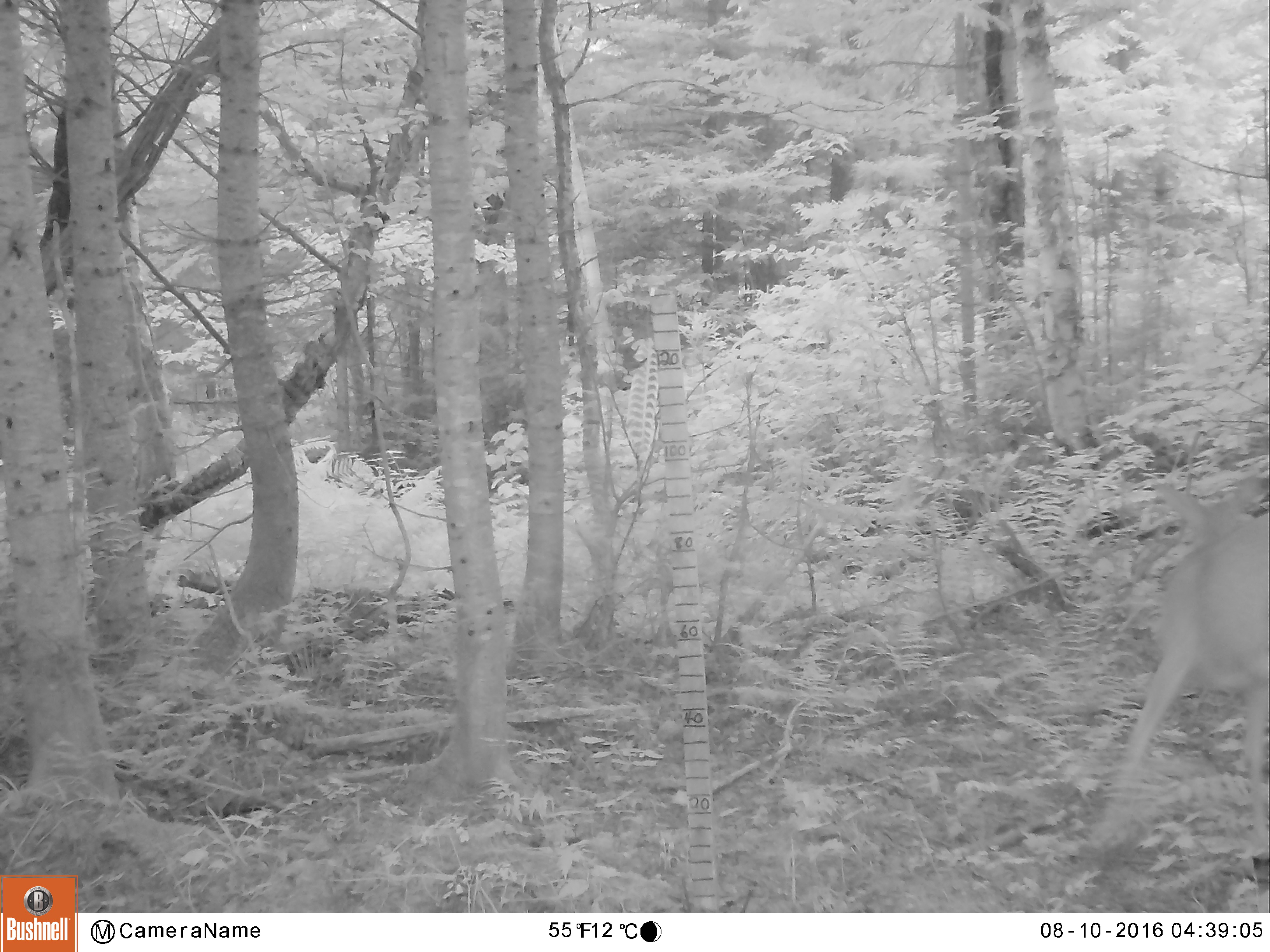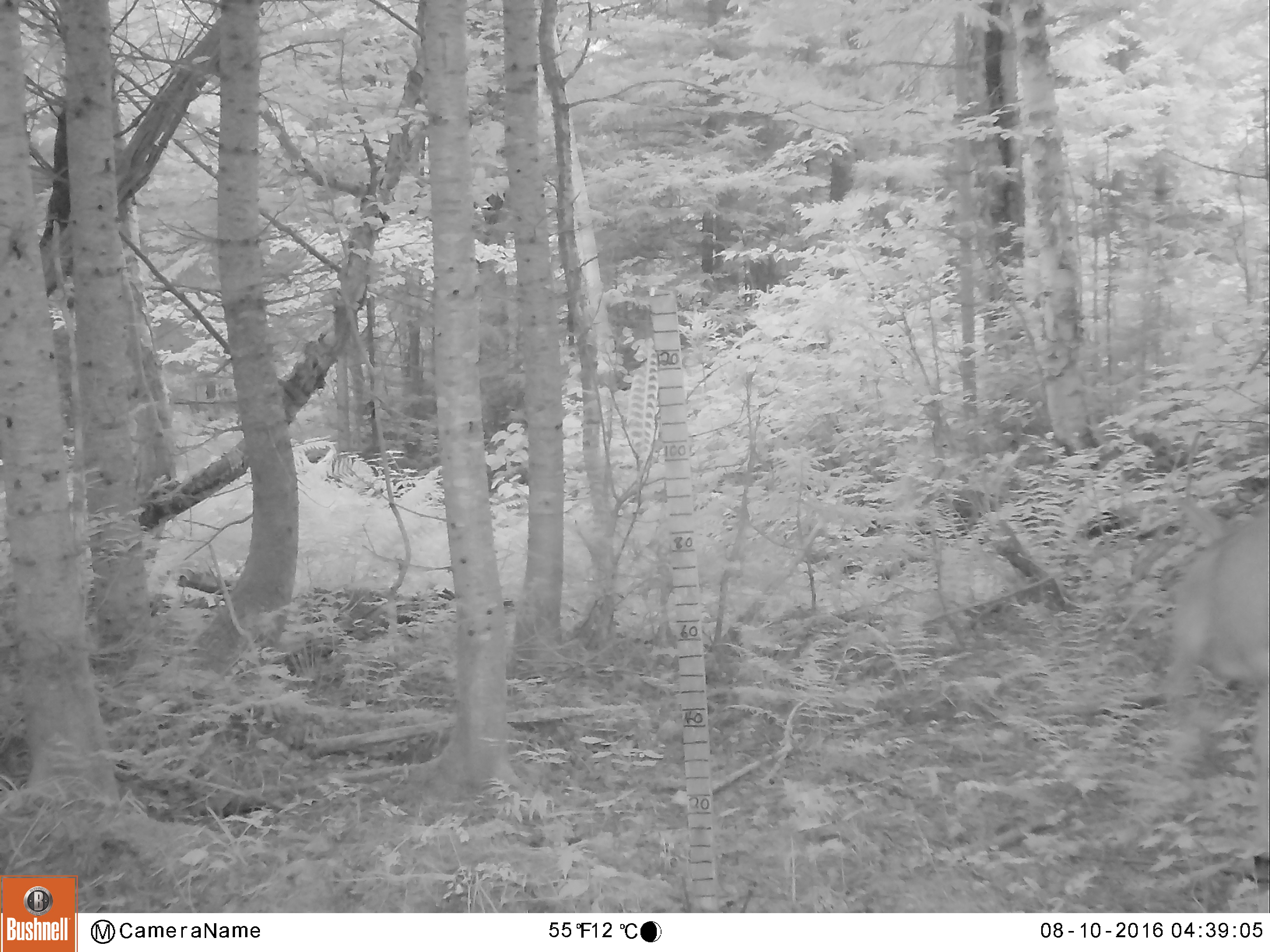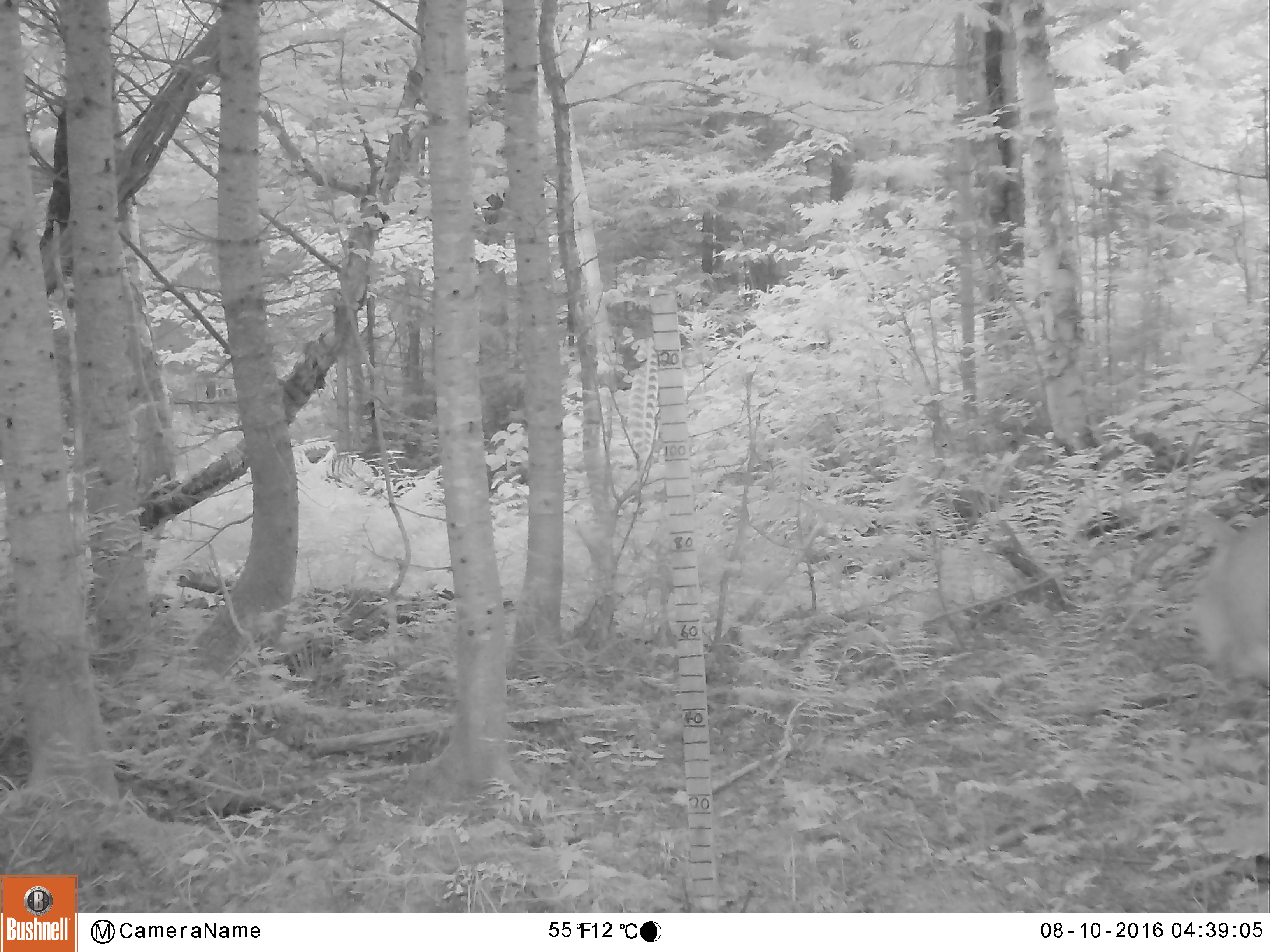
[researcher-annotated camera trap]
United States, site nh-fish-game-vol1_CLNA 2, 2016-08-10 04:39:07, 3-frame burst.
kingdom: Animalia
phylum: Chordata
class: Mammalia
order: Artiodactyla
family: Cervidae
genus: Odocoileus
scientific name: Odocoileus virginianus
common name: white-tailed deer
White-tailed deer (Odocoileus virginianus).